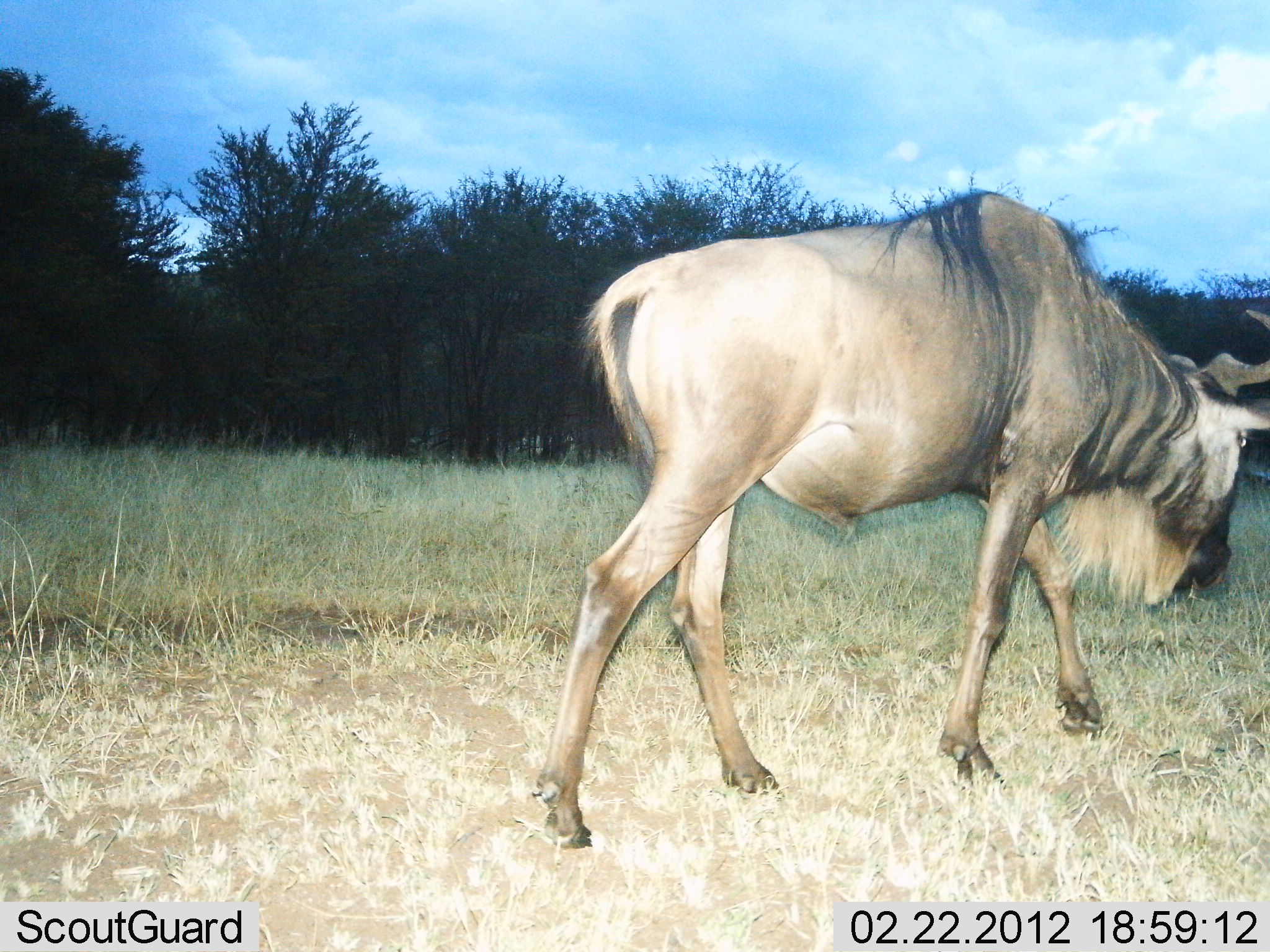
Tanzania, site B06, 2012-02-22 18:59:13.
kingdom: Animalia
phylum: Chordata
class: Mammalia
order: Artiodactyla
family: Bovidae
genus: Connochaetes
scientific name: Connochaetes taurinus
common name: blue wildebeest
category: wildebeest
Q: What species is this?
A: Wildebeest (blue wildebeest) (Connochaetes taurinus).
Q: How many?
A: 1.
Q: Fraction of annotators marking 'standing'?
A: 5%.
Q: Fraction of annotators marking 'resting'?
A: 0%.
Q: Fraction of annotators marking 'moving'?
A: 95%.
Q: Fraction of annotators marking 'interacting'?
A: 0%.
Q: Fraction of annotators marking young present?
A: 0%.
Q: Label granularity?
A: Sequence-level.